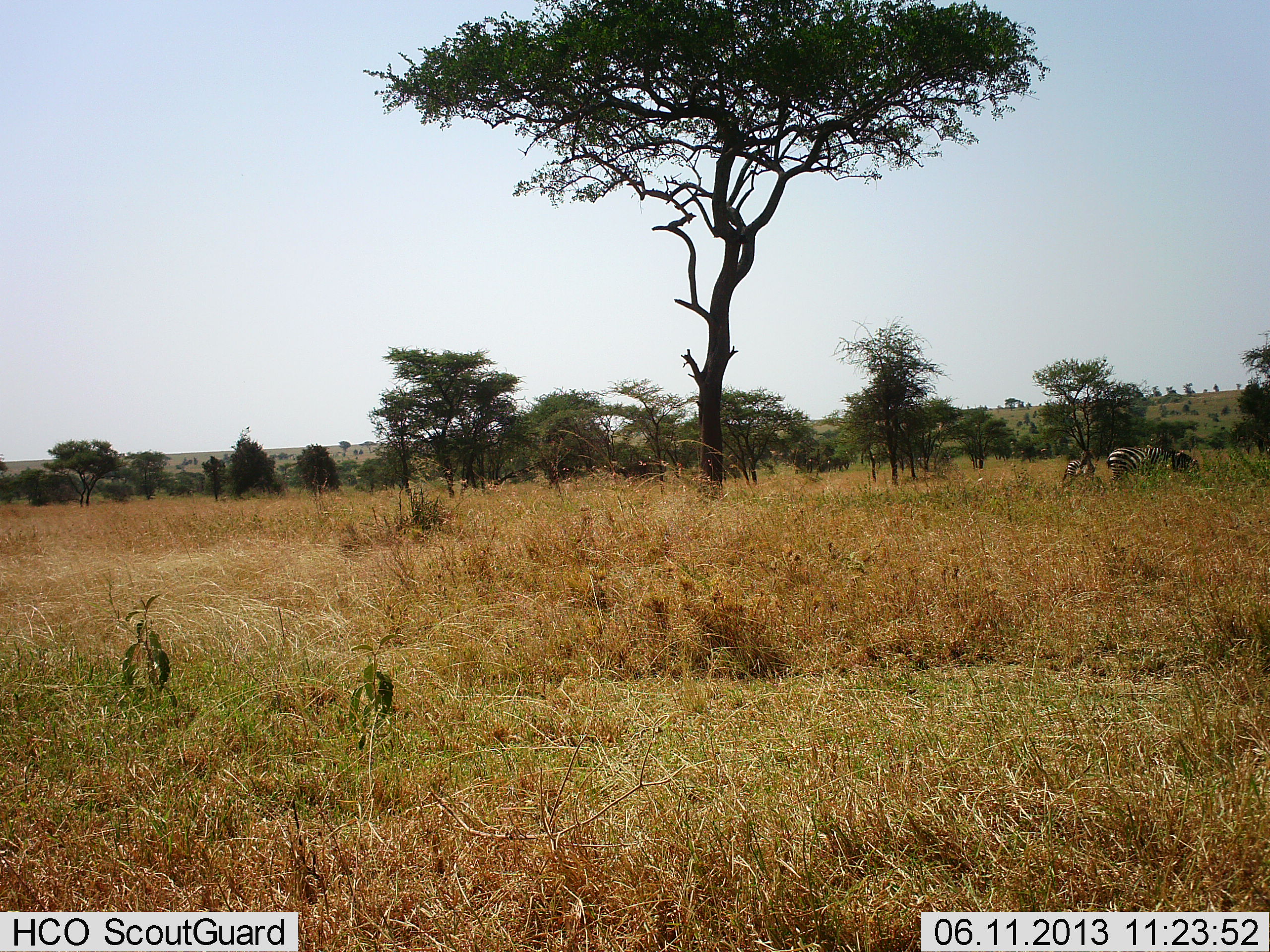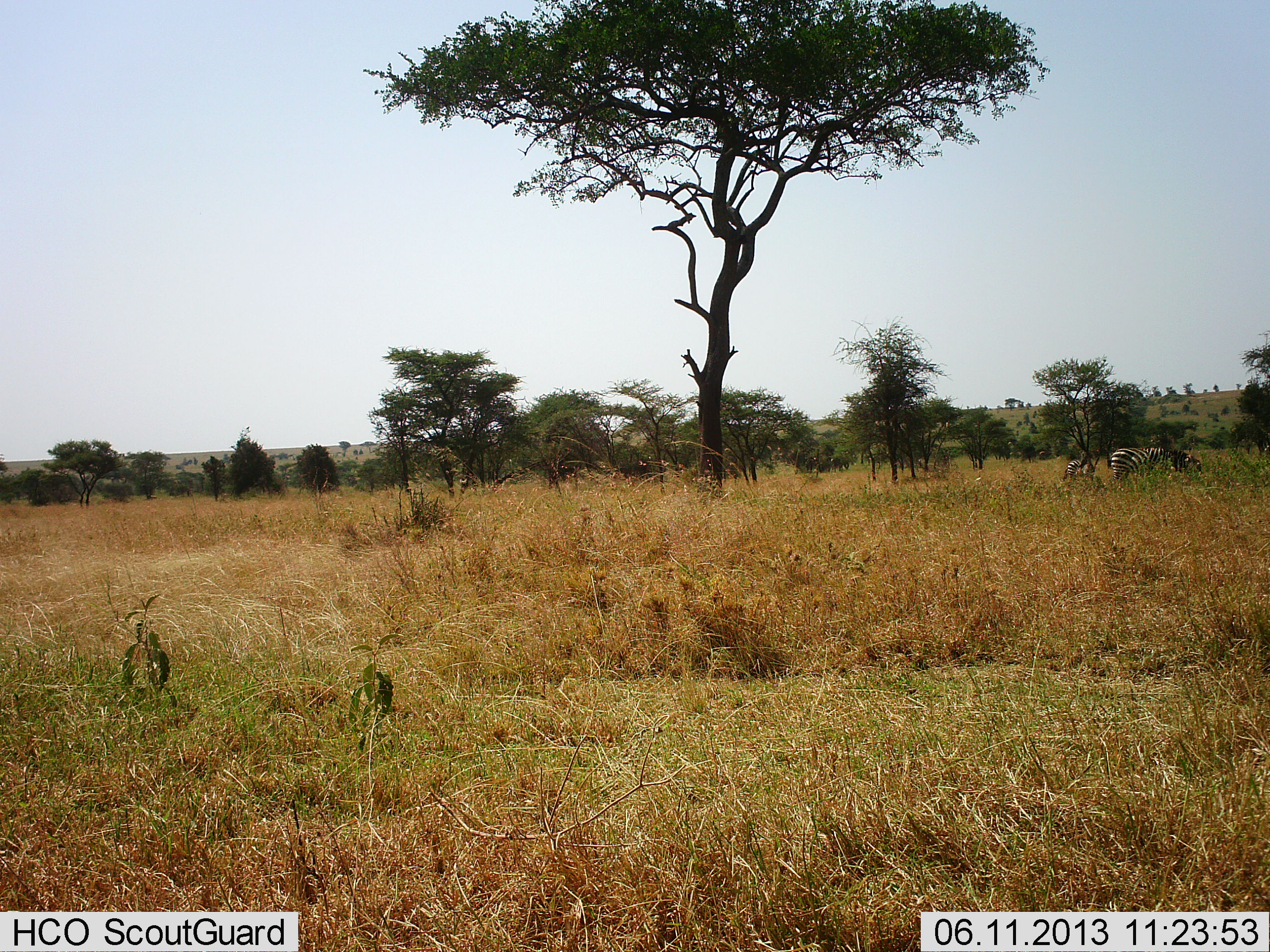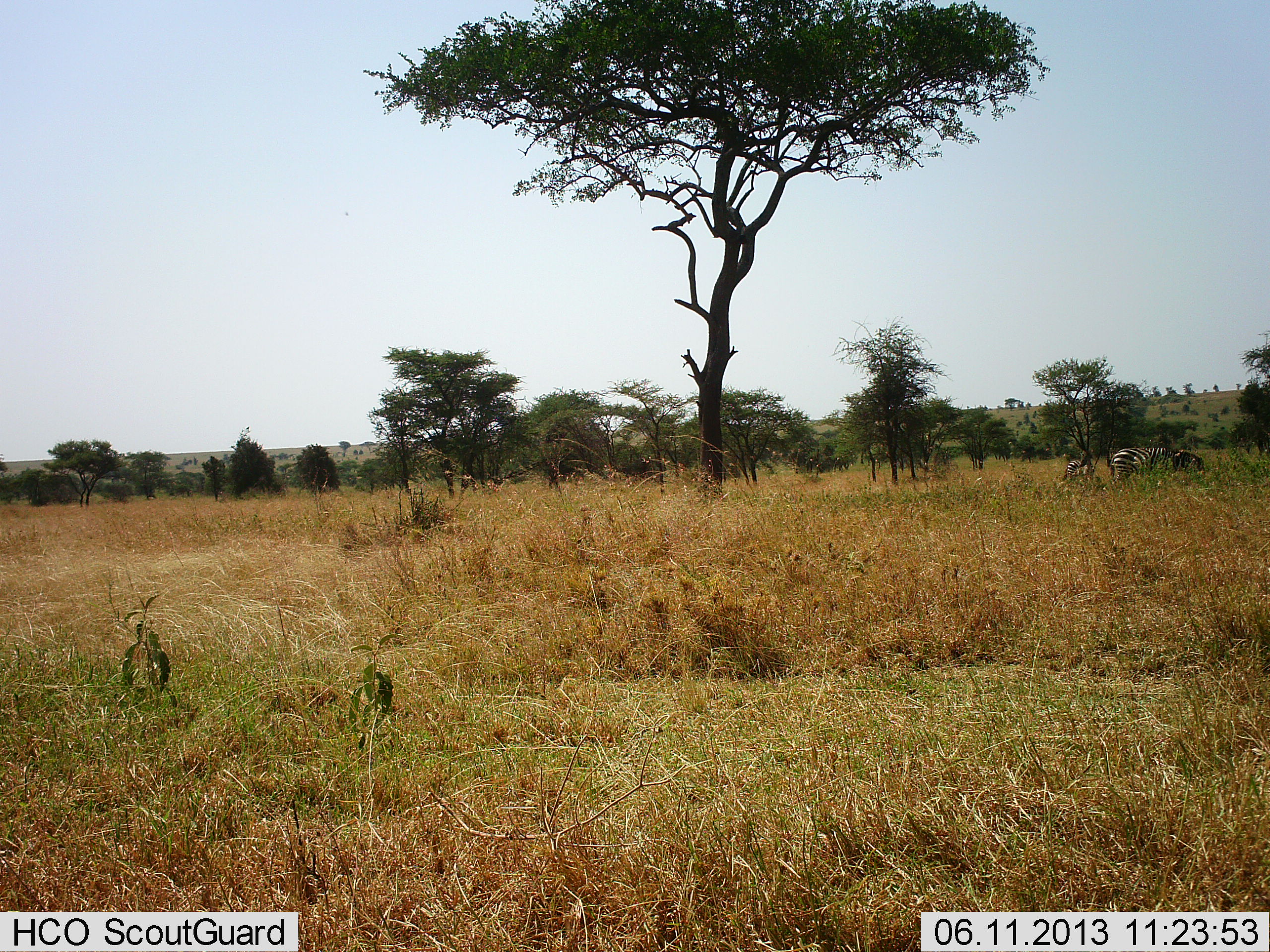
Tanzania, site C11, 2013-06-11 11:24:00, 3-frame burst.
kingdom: Animalia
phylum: Chordata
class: Mammalia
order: Perissodactyla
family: Equidae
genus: Equus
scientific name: Equus quagga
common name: plains zebra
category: zebra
Zebra (plains zebra) (Equus quagga), count 2. Behavior (volunteer vote fractions): standing 50%, resting 0%, moving 0%, interacting 0%. Young present (vote fraction): 0%. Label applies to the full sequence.